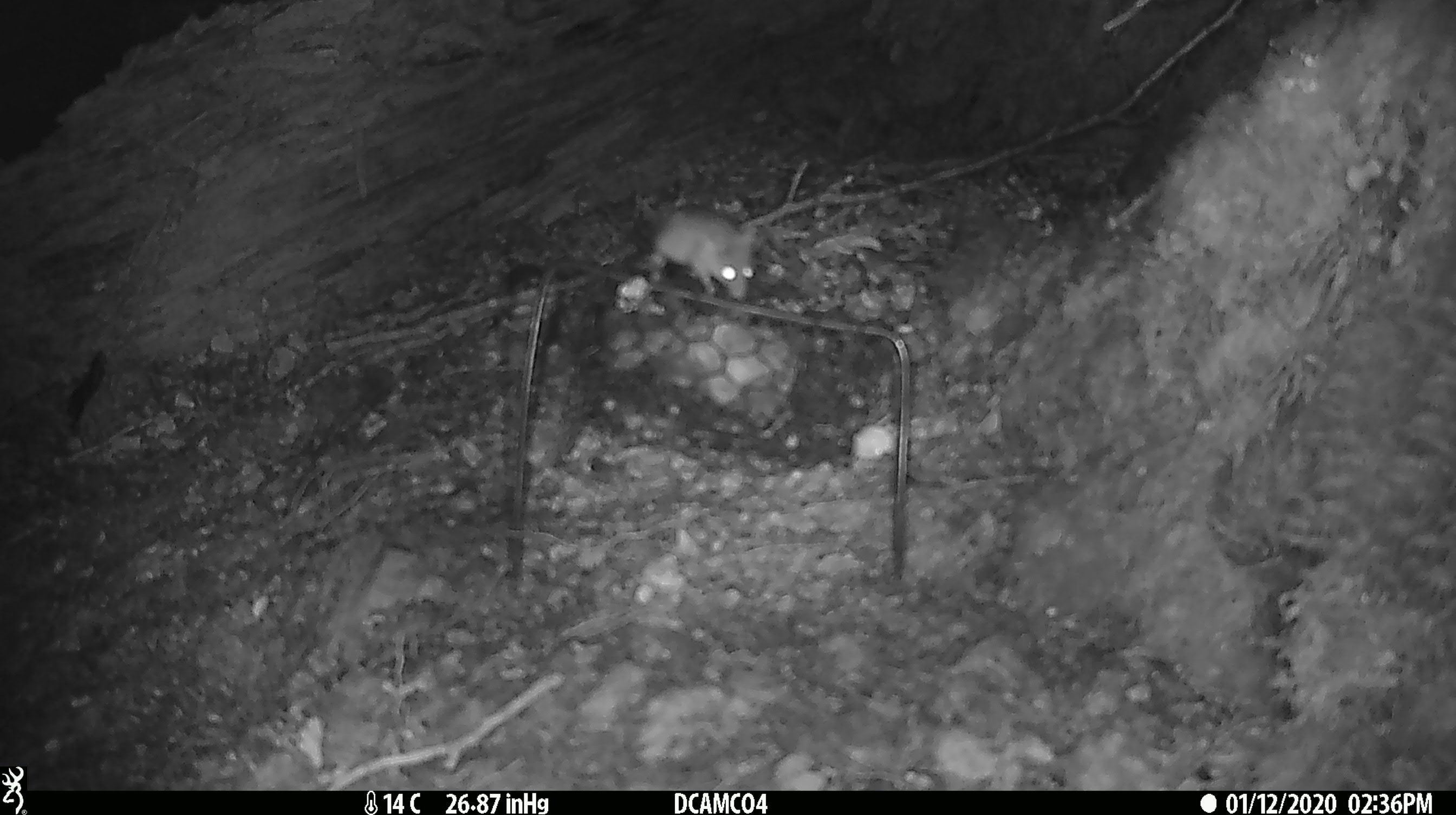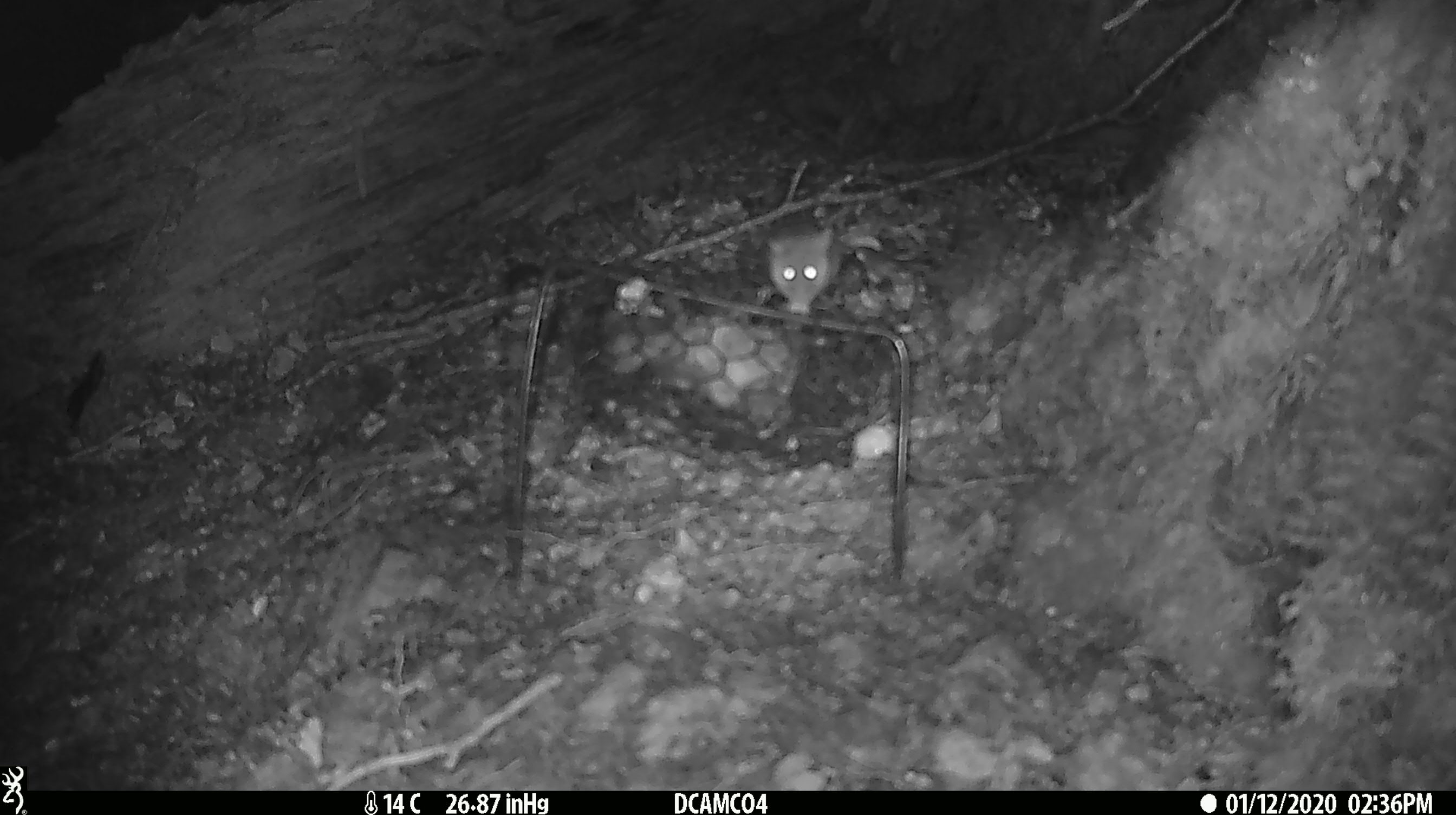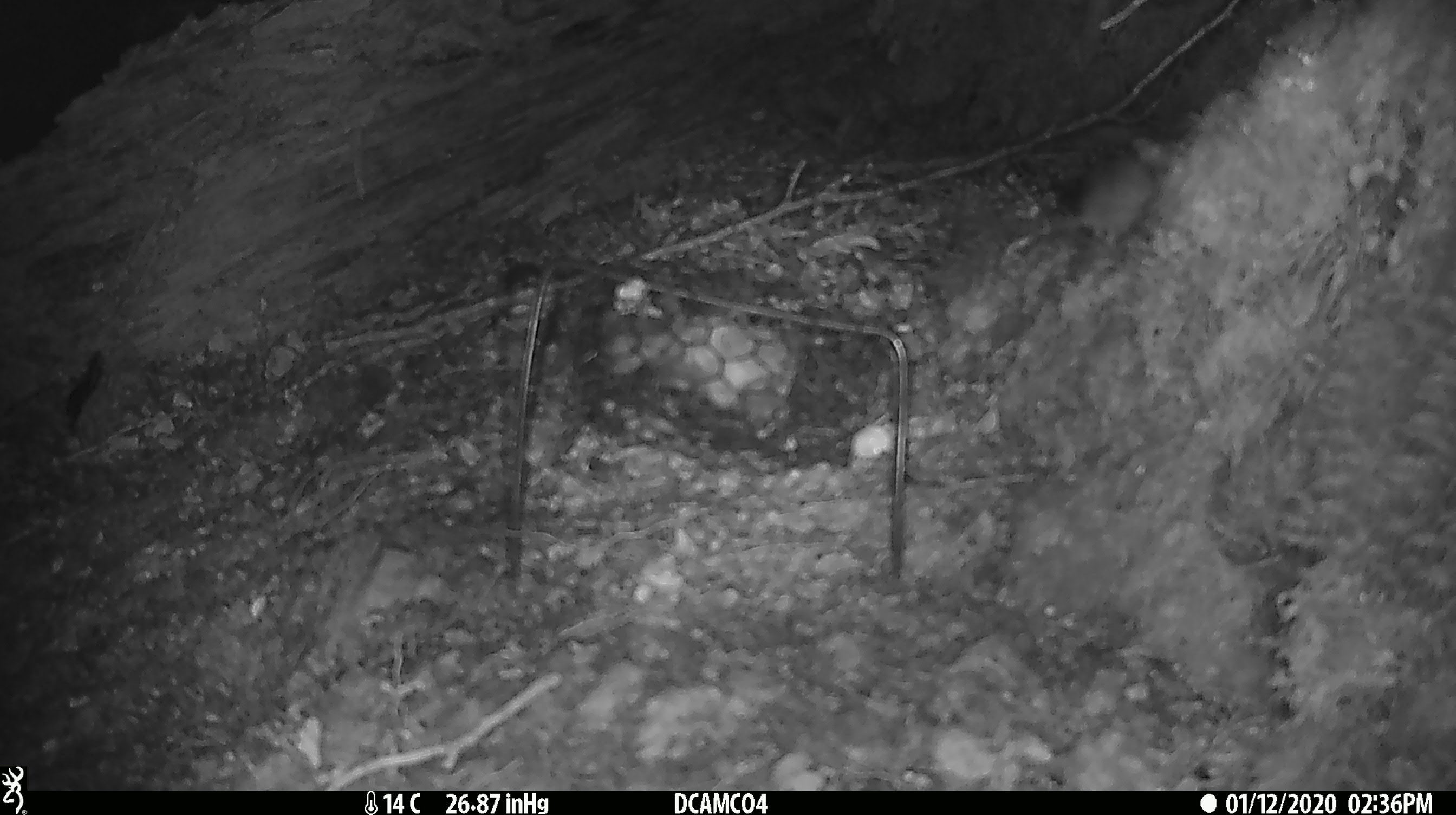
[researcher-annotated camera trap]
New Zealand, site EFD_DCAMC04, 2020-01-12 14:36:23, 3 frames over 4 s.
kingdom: Animalia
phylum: Chordata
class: Mammalia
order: Rodentia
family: Muridae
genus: Mus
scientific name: Mus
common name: mouse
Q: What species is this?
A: Mouse (Mus).